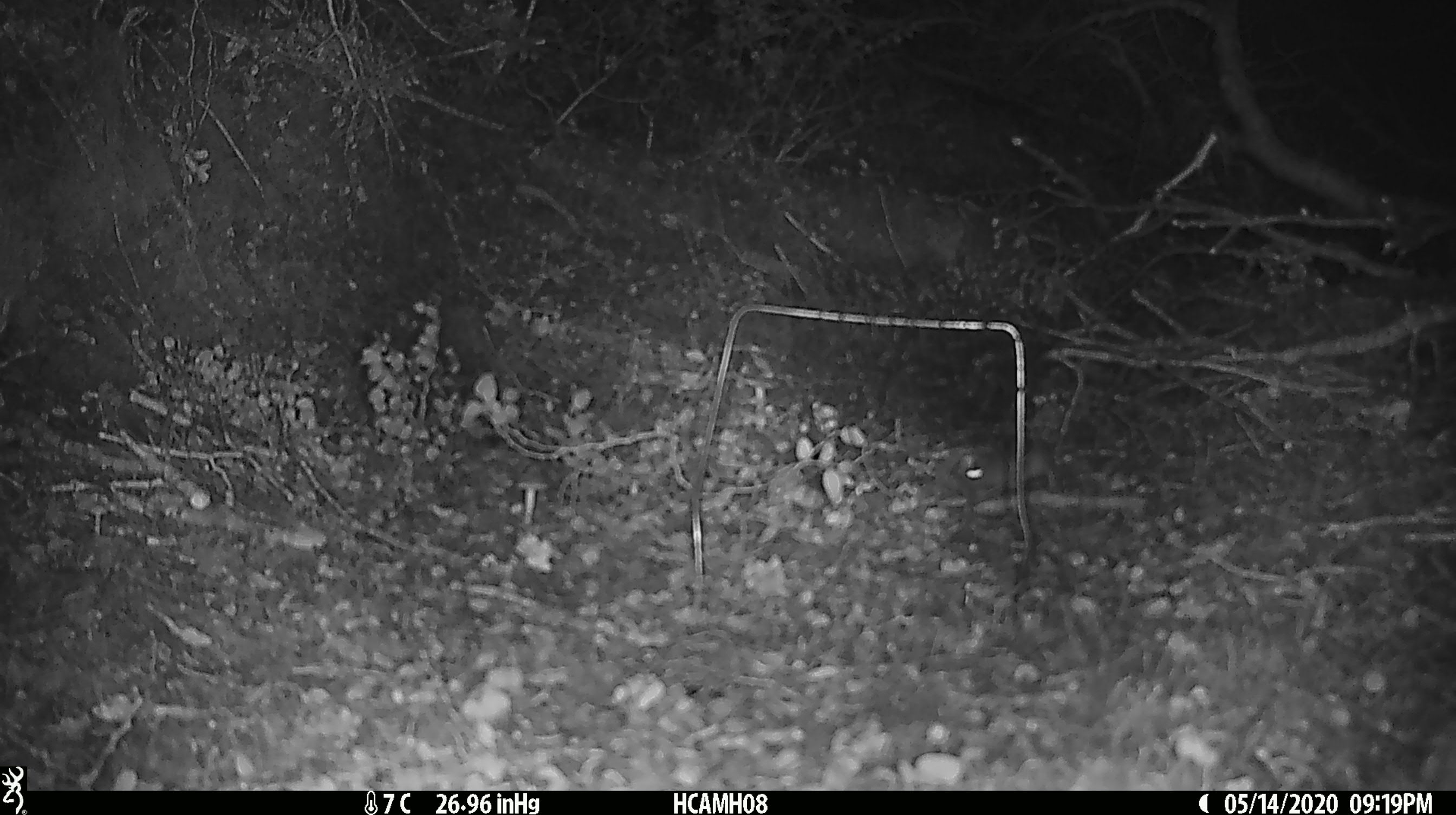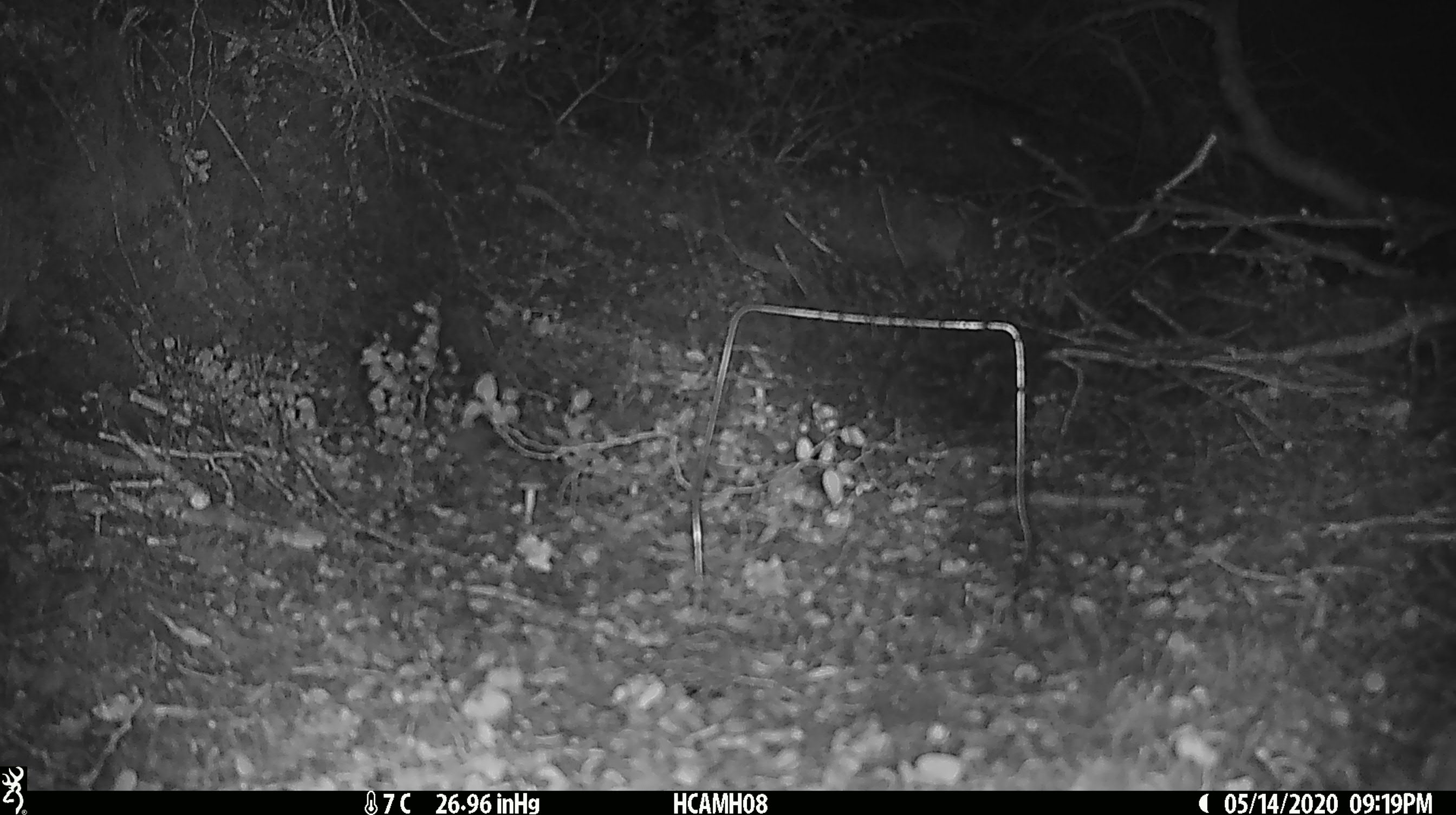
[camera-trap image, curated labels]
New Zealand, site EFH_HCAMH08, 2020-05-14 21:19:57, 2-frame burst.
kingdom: Animalia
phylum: Chordata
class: Mammalia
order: Rodentia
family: Muridae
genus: Mus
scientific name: Mus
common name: mouse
Mouse (Mus).